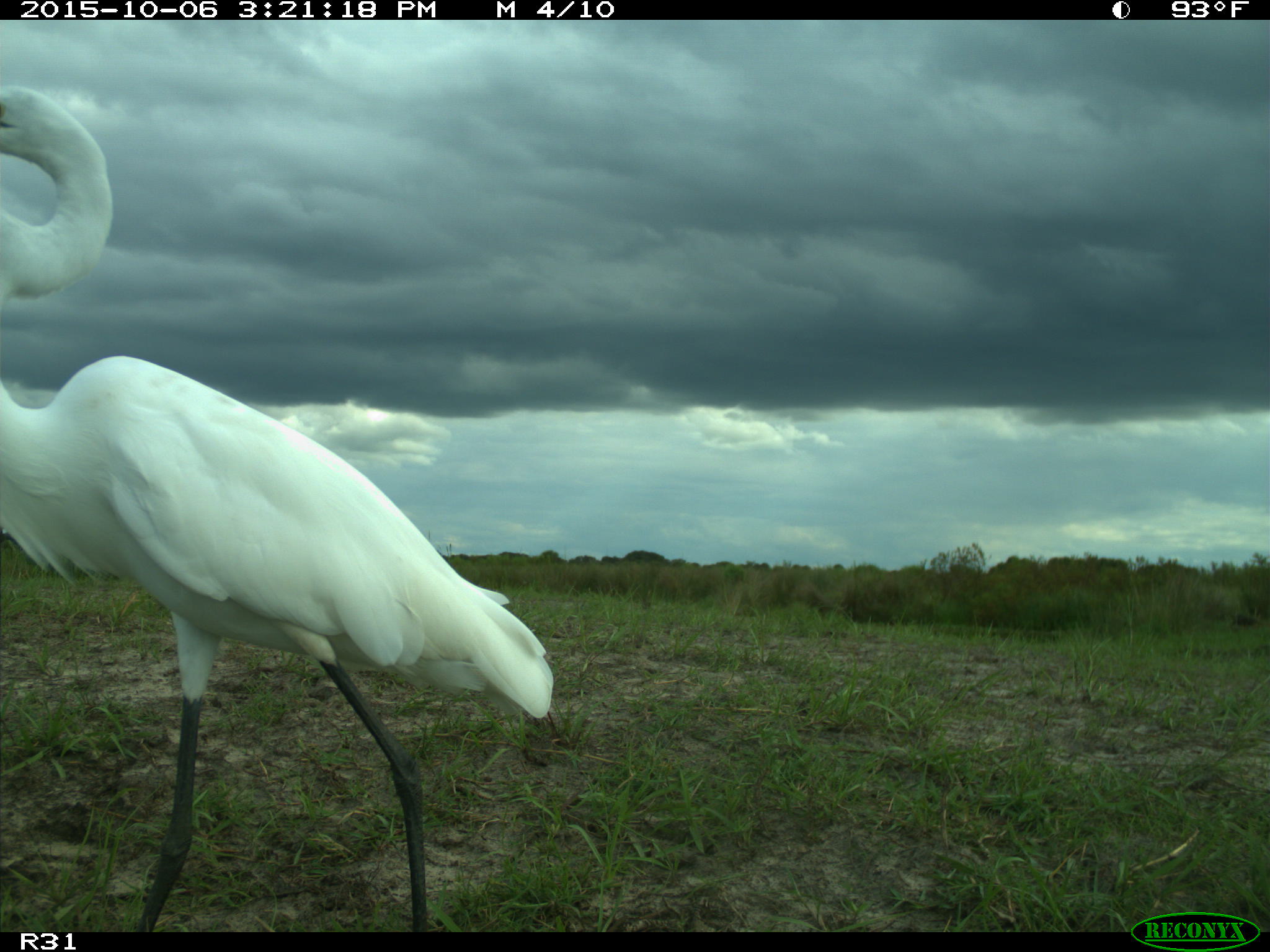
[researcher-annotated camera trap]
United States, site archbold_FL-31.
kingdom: Animalia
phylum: Chordata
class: Aves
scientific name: Aves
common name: birds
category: unidentified bird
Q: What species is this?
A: Unidentified bird (birds) (Aves).